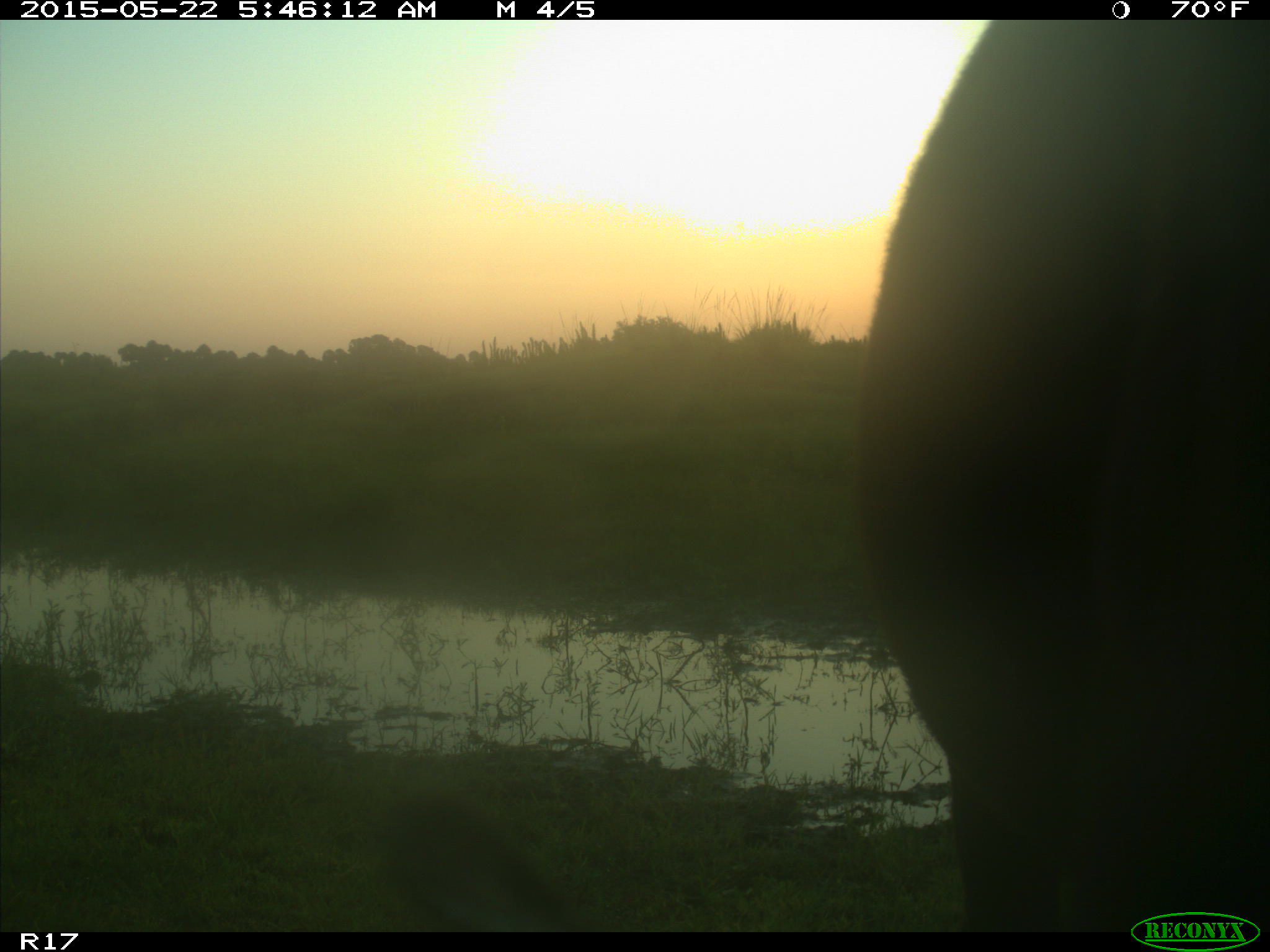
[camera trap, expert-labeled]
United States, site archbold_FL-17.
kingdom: Animalia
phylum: Chordata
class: Mammalia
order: Artiodactyla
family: Bovidae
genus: Bos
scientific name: Bos taurus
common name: domestic cow